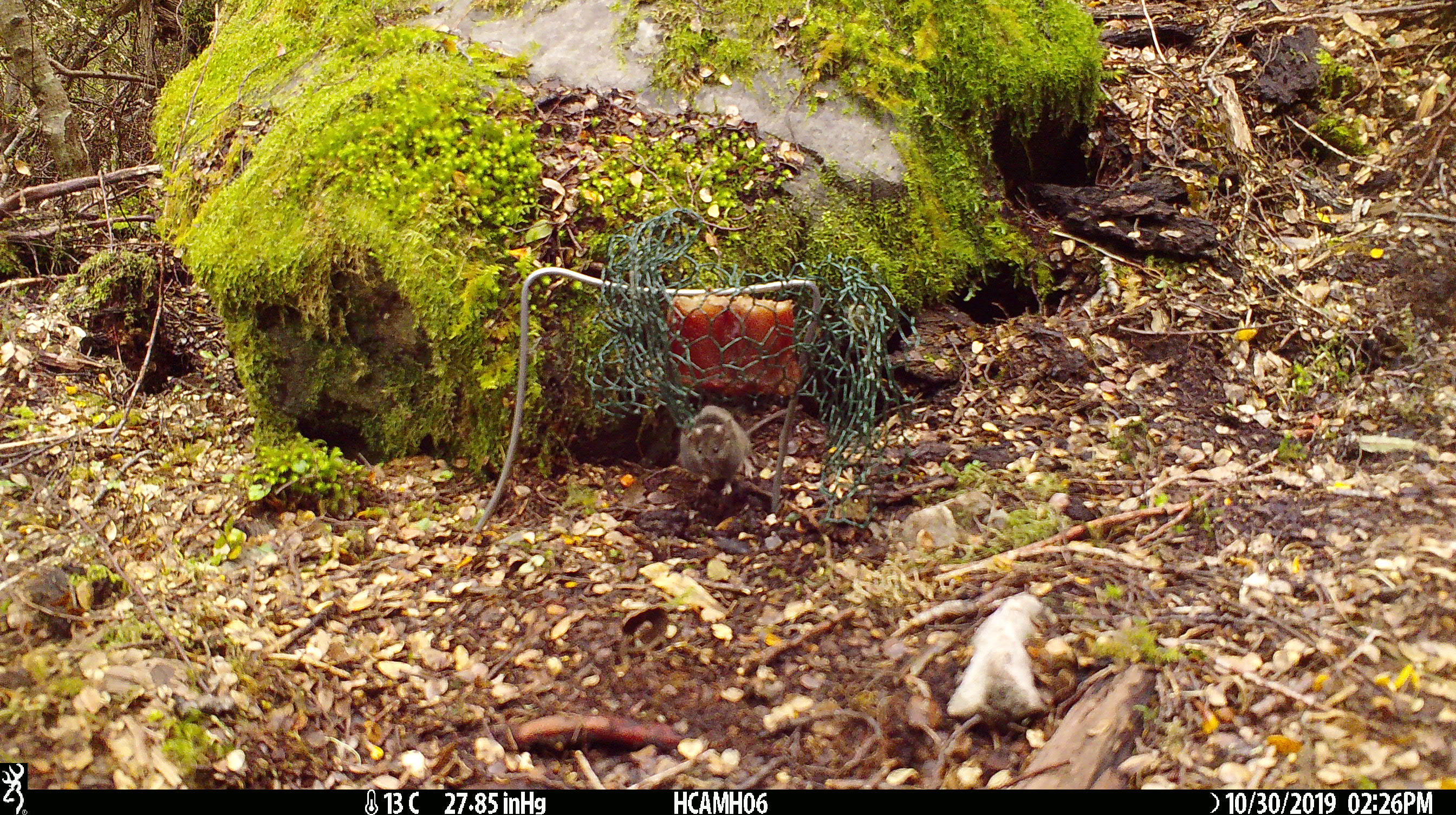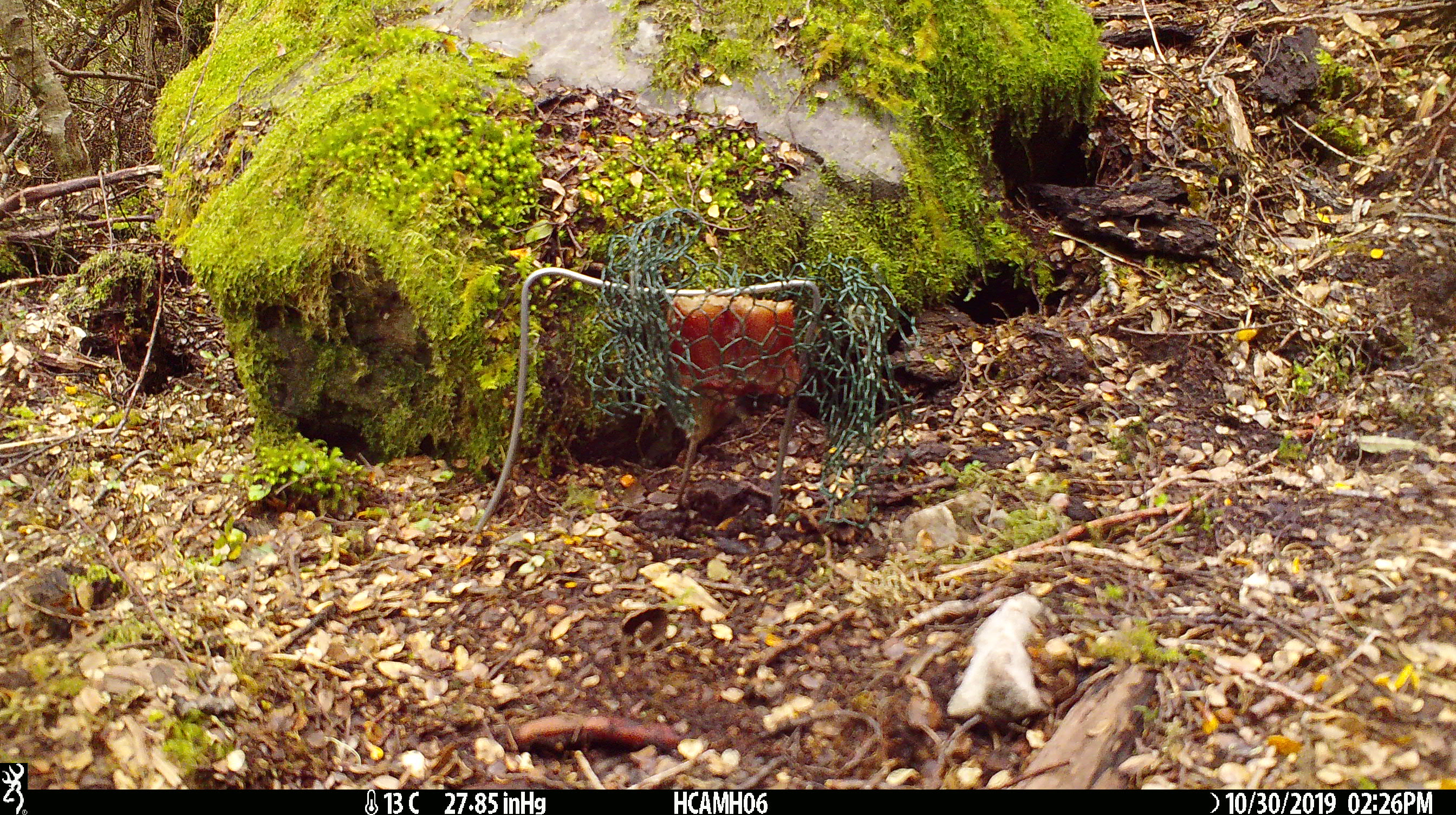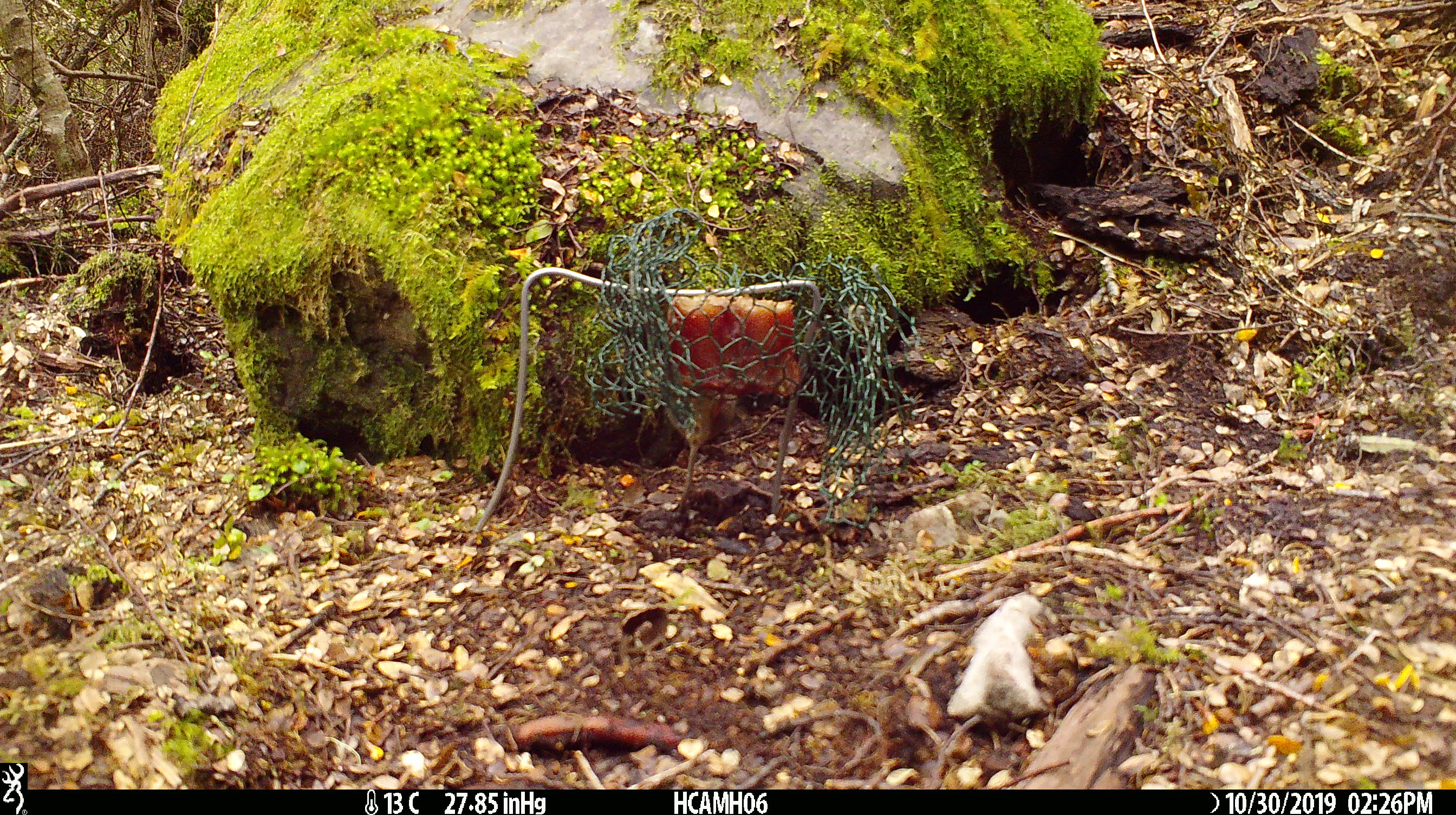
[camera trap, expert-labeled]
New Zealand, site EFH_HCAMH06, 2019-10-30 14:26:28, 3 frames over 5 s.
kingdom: Animalia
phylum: Chordata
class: Mammalia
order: Rodentia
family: Muridae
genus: Mus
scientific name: Mus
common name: mouse